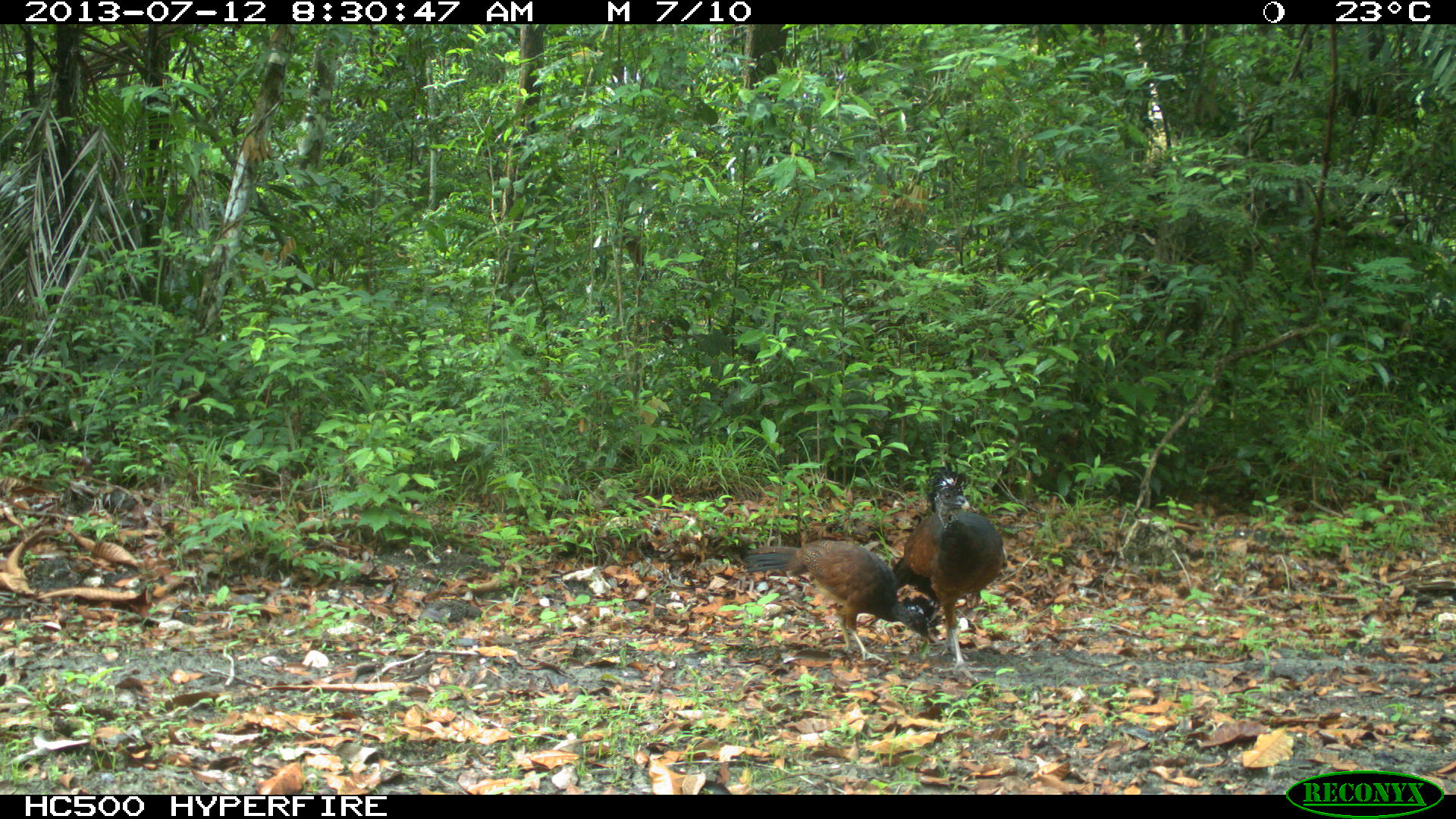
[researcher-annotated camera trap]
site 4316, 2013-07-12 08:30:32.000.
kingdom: Animalia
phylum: Chordata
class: Aves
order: Galliformes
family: Cracidae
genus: Crax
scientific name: Crax rubra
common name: great curassow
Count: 2.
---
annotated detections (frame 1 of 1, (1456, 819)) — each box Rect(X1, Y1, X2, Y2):
crax rubra: Rect(892, 469, 1006, 683); Rect(745, 540, 935, 661)